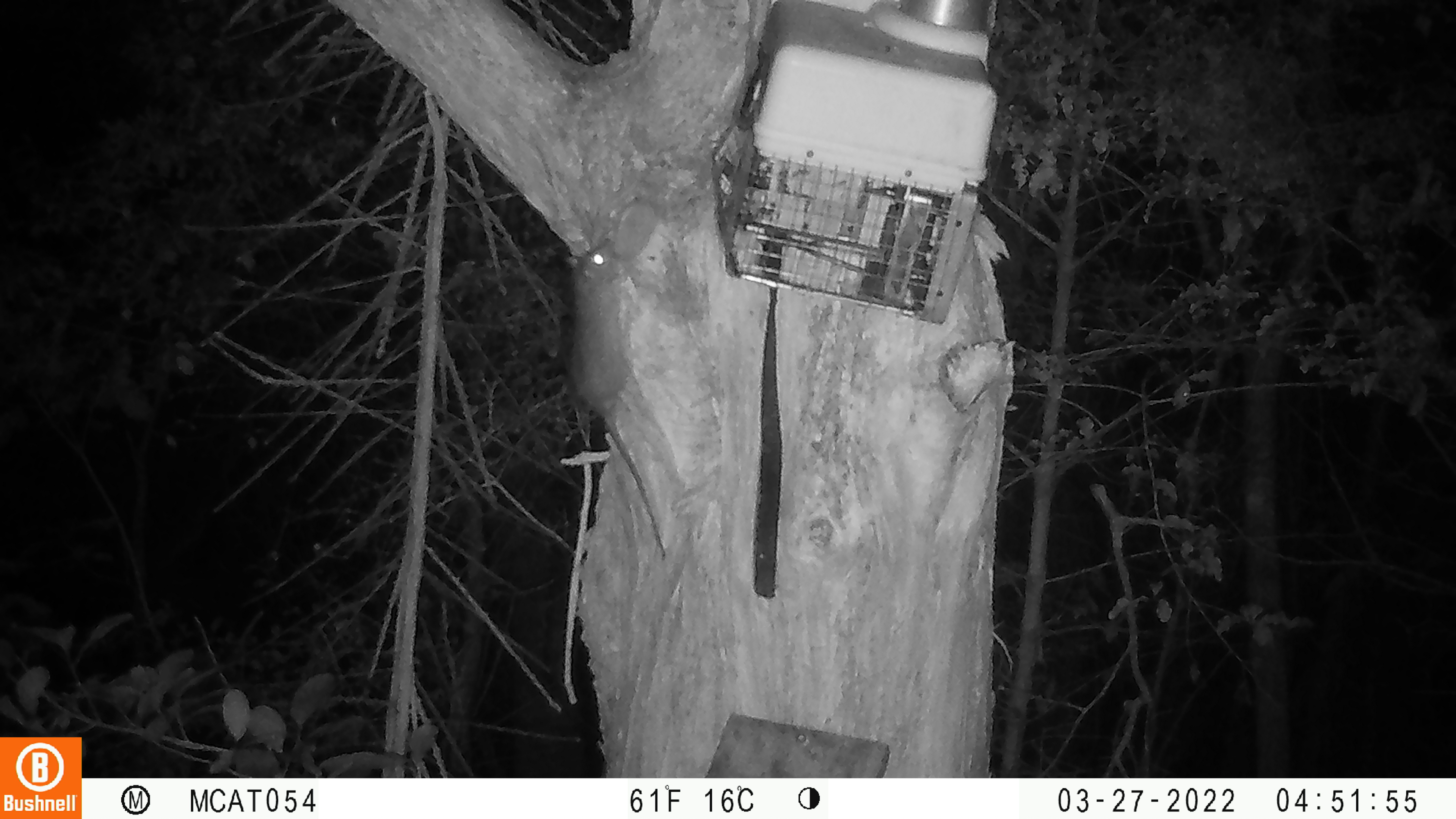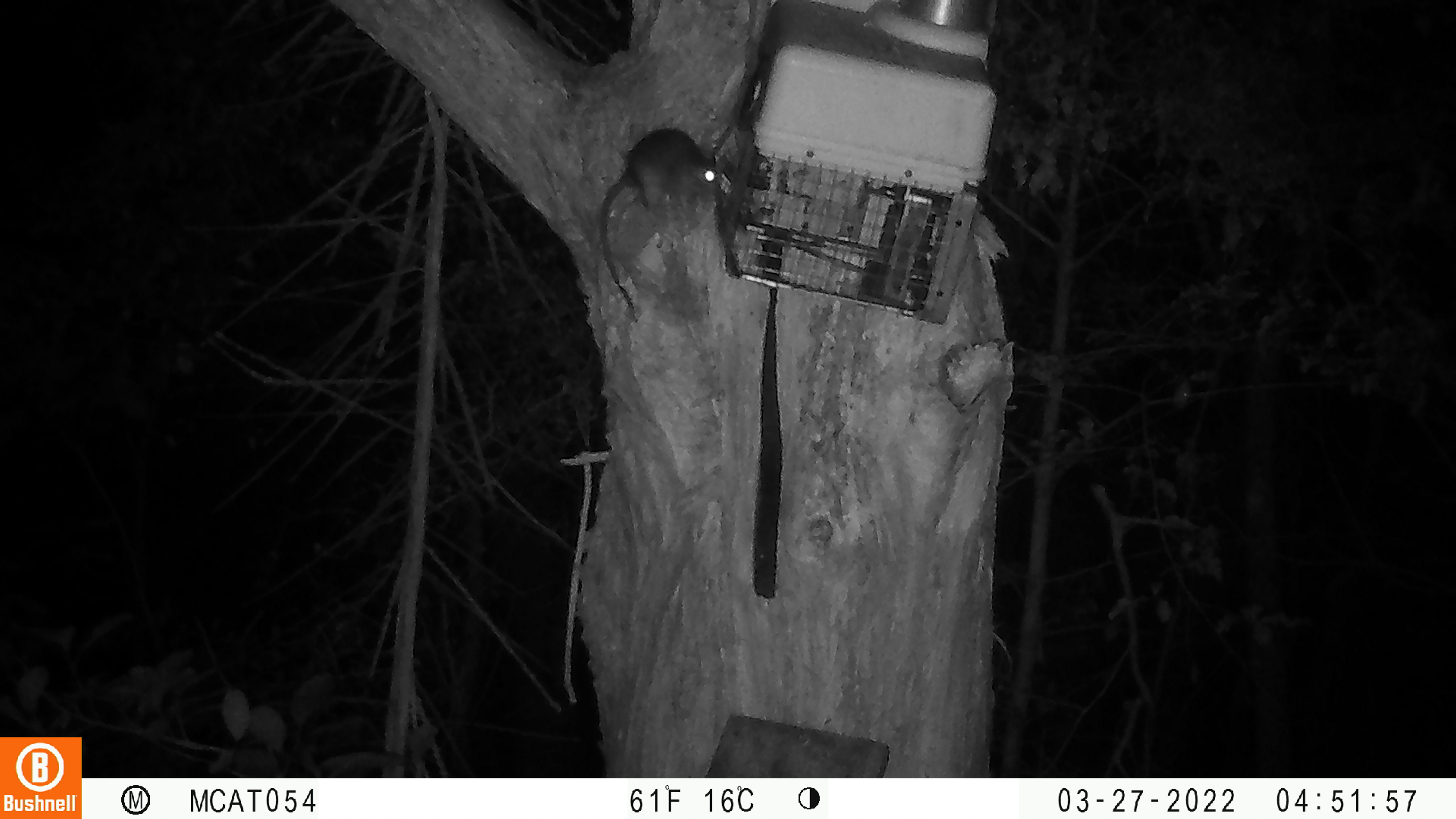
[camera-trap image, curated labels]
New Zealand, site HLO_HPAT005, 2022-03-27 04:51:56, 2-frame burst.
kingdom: Animalia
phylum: Chordata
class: Mammalia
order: Rodentia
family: Muridae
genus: Rattus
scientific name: Rattus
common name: rat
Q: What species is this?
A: Rat (Rattus).